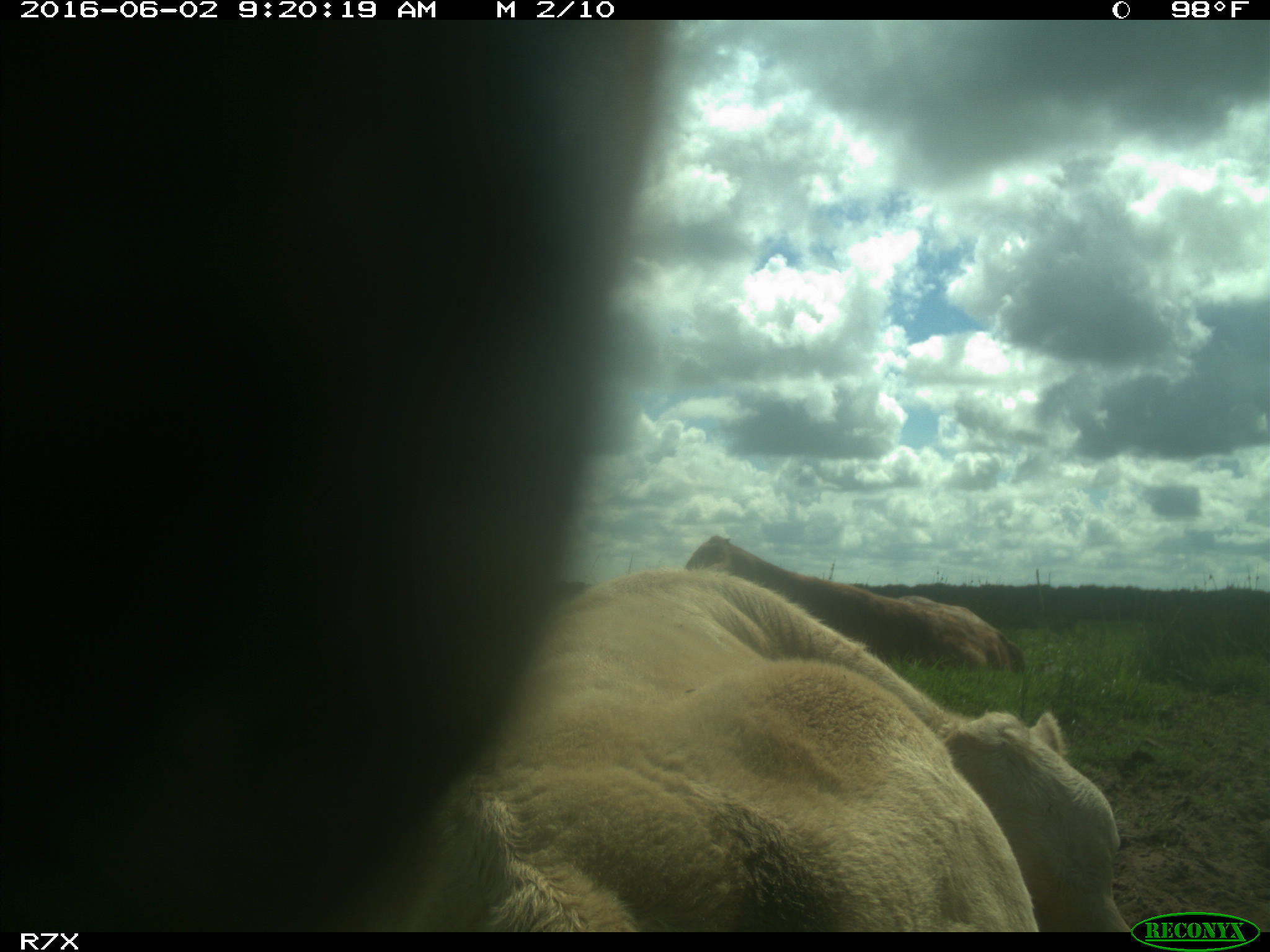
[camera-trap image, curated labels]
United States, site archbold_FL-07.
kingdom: Animalia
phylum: Chordata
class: Mammalia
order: Artiodactyla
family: Bovidae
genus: Bos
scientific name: Bos taurus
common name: domestic cow